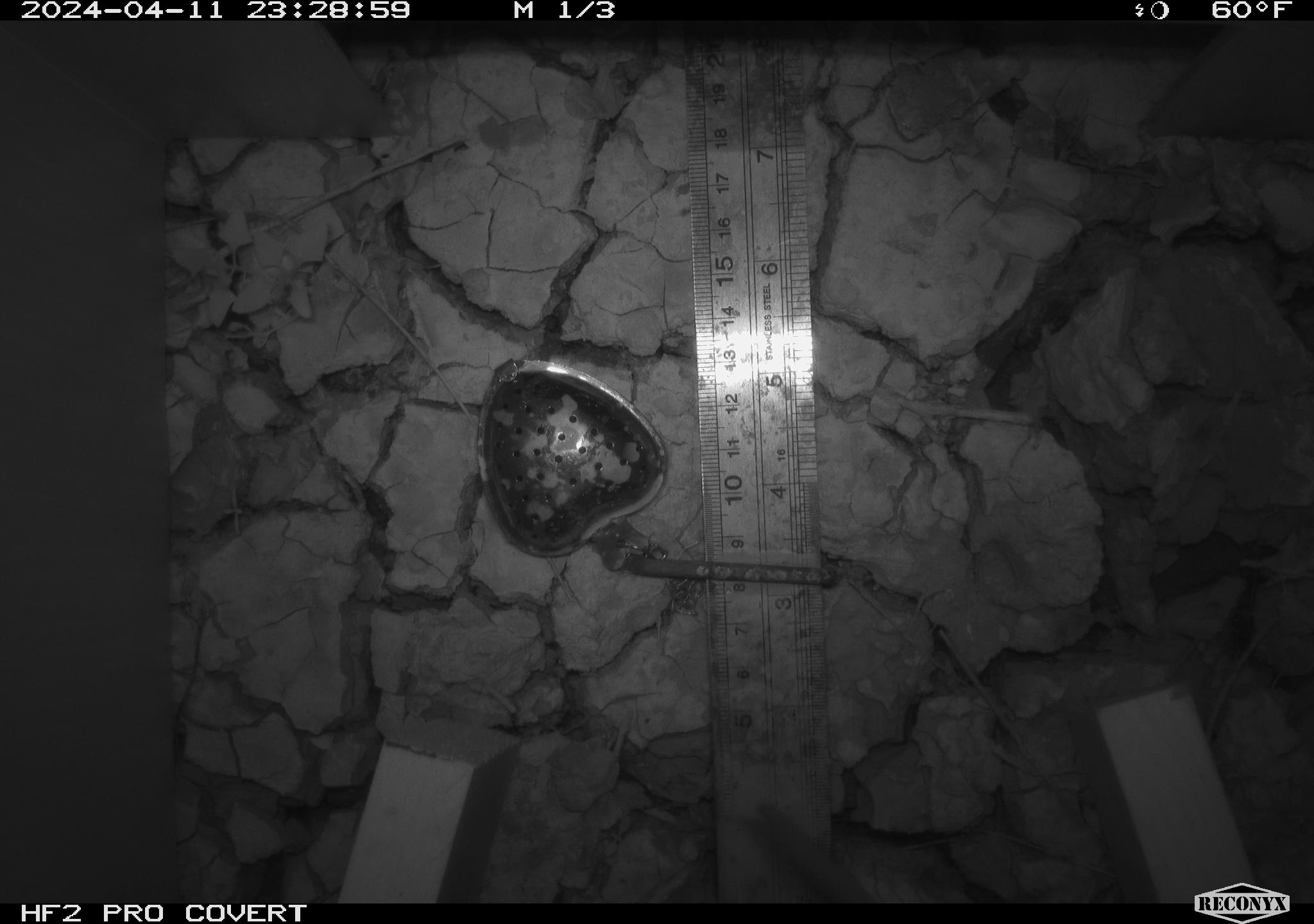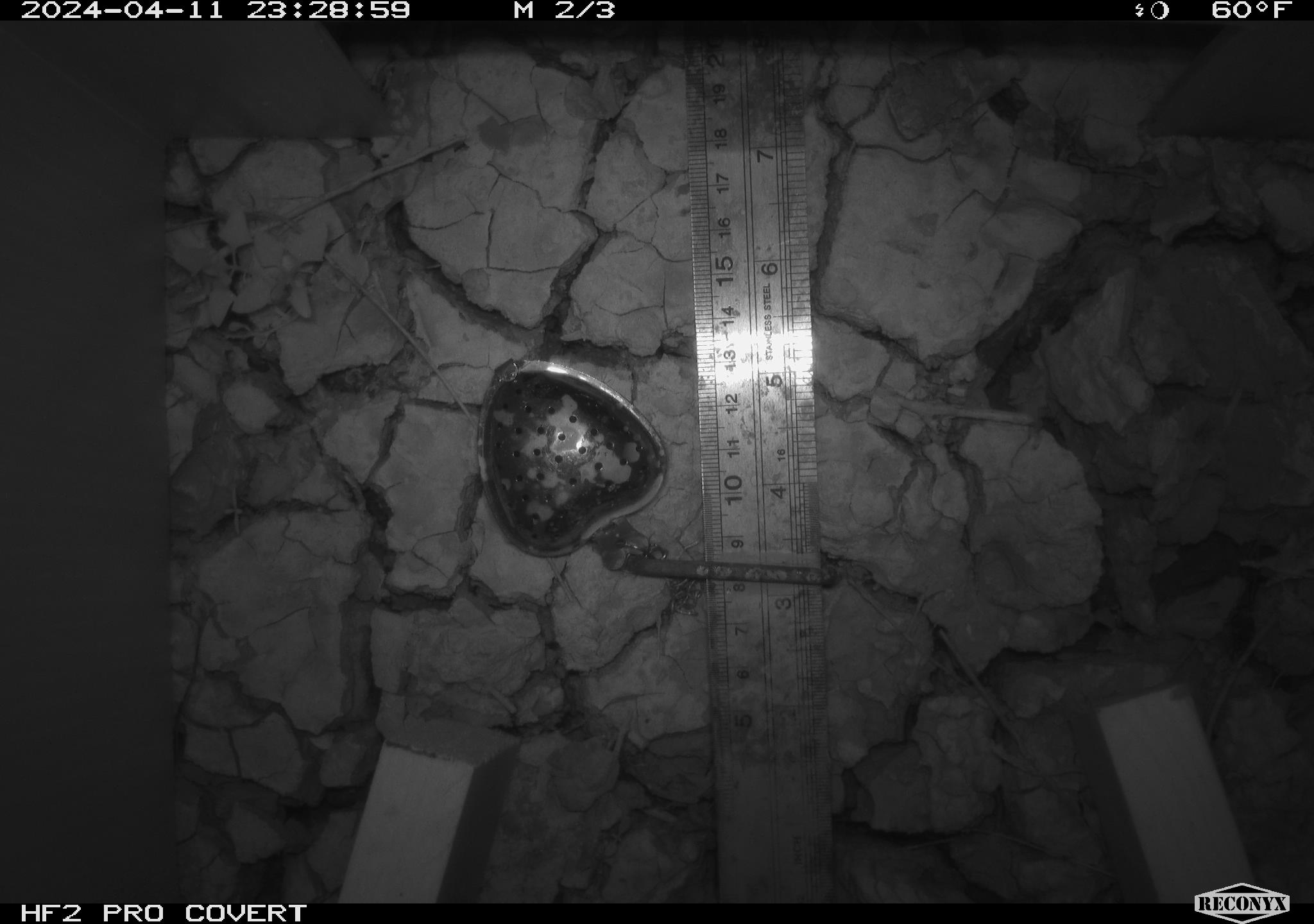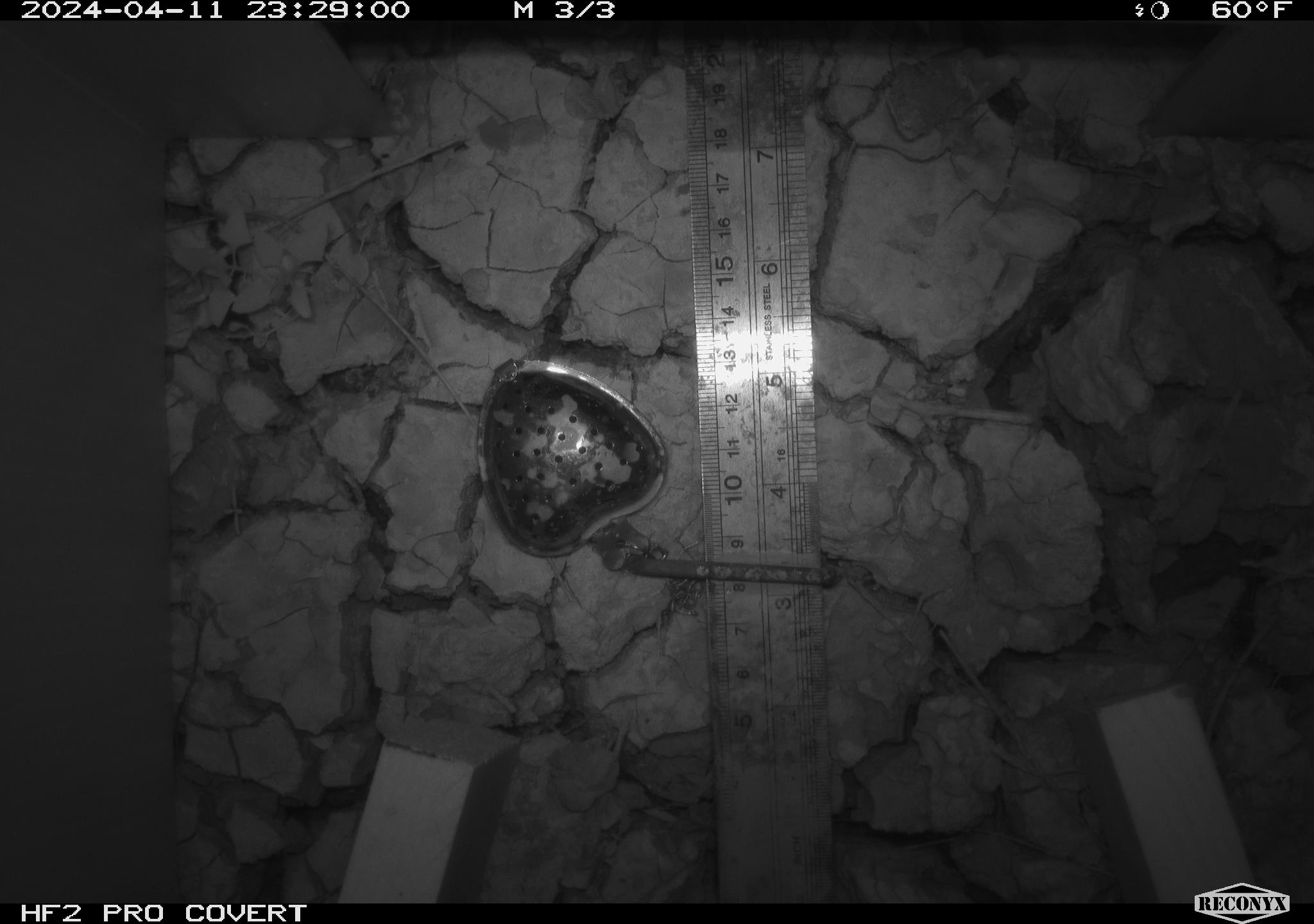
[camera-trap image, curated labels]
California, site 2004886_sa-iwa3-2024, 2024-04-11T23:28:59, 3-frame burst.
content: unidentified animal